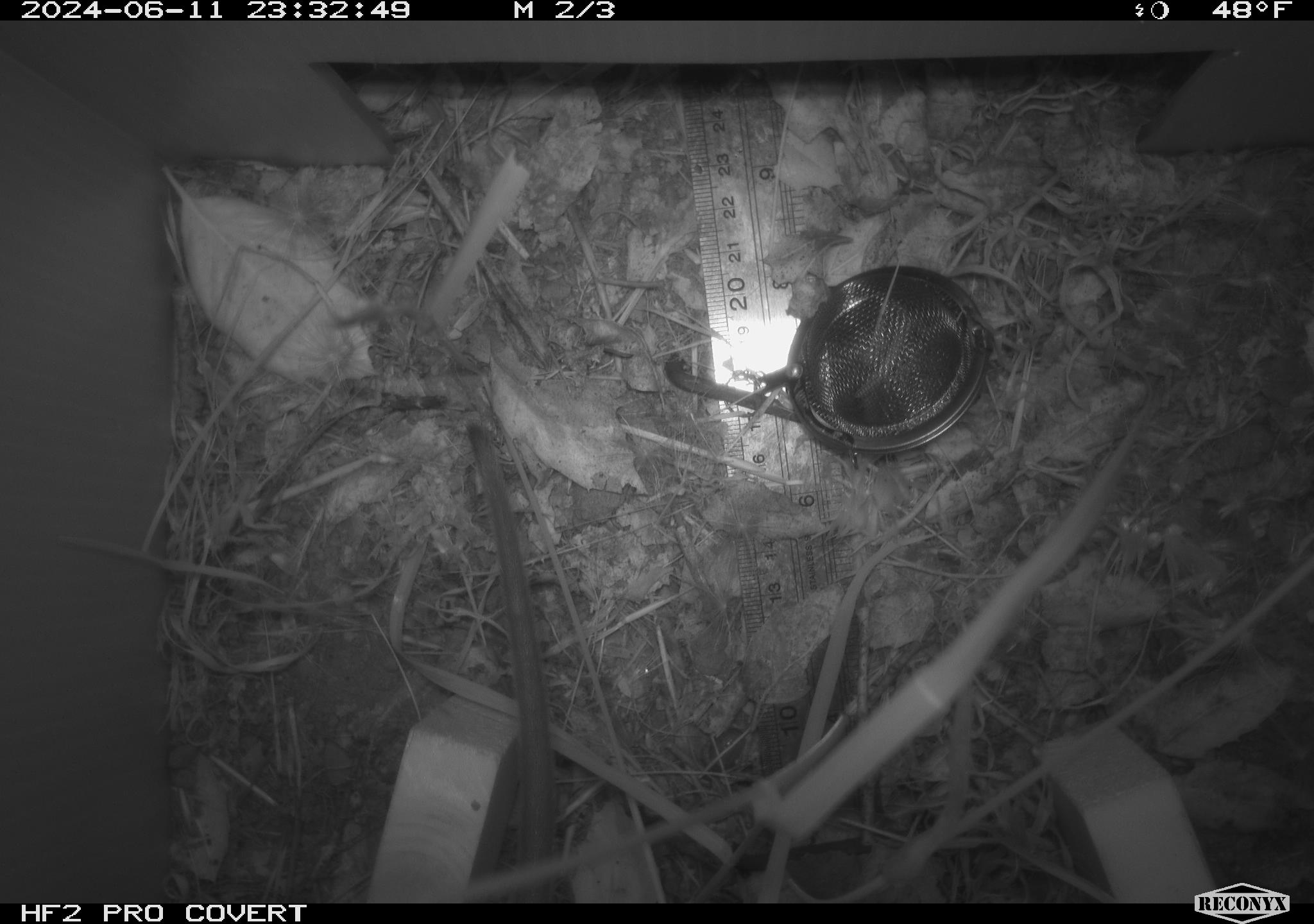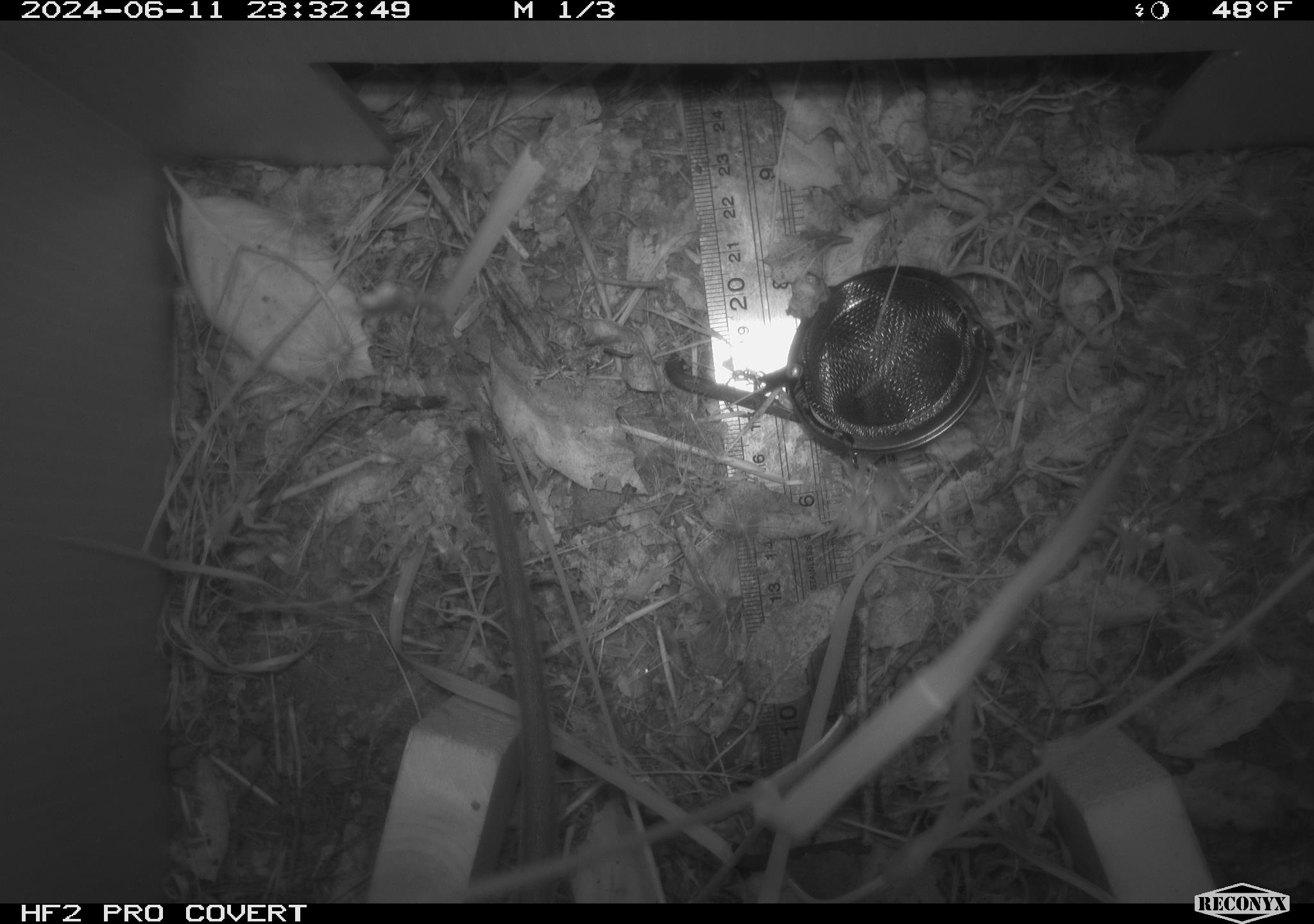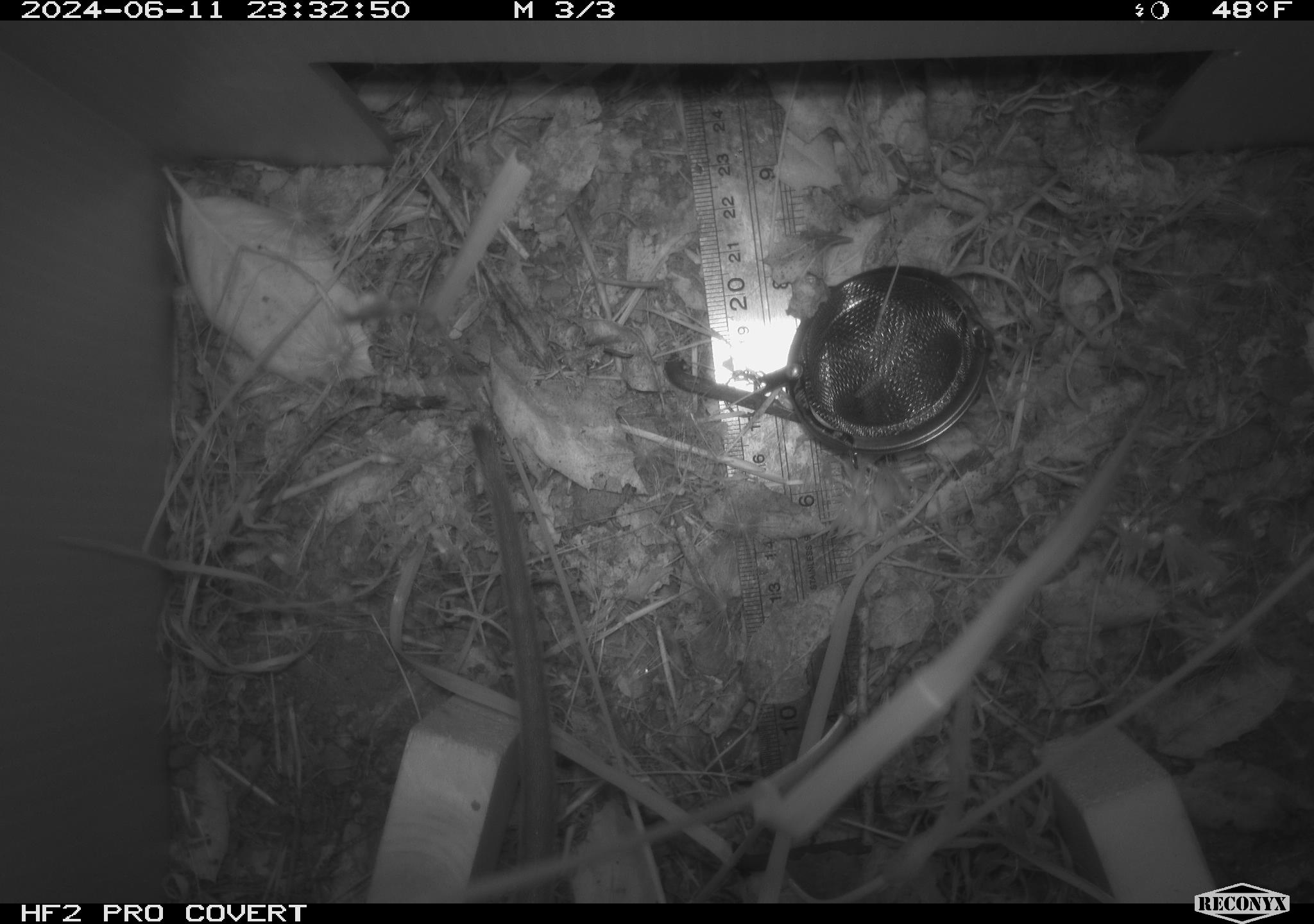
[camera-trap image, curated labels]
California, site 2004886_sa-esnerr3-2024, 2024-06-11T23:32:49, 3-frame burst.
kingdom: Animalia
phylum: Chordata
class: Mammalia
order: Rodentia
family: Muridae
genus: Rattus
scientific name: Rattus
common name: rat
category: rattus species